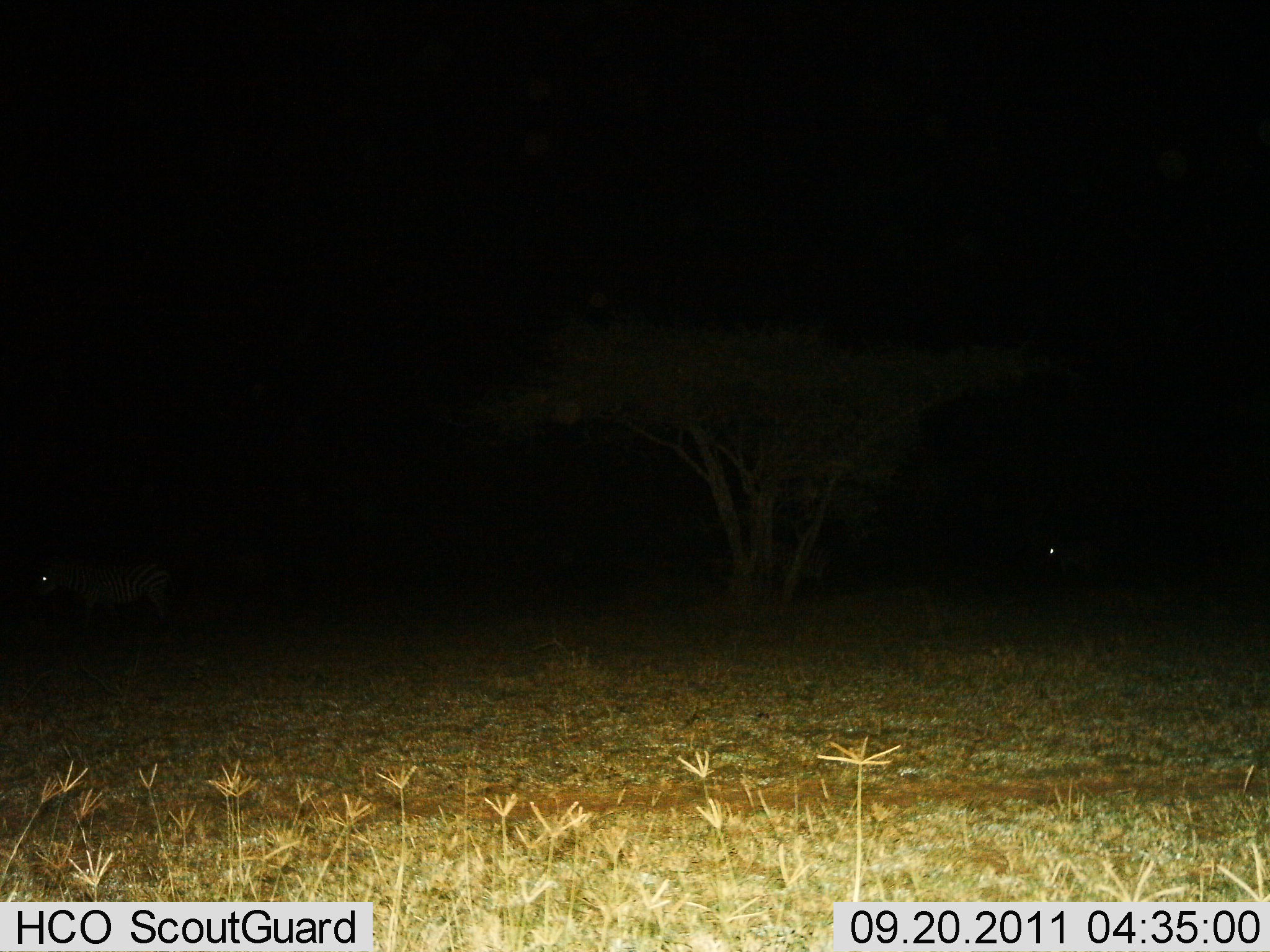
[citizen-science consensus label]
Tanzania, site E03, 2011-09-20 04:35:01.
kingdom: Animalia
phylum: Chordata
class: Mammalia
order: Perissodactyla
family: Equidae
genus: Equus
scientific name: Equus quagga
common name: plains zebra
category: zebra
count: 2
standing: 60%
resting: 0%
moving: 40%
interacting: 0%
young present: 0%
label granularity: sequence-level